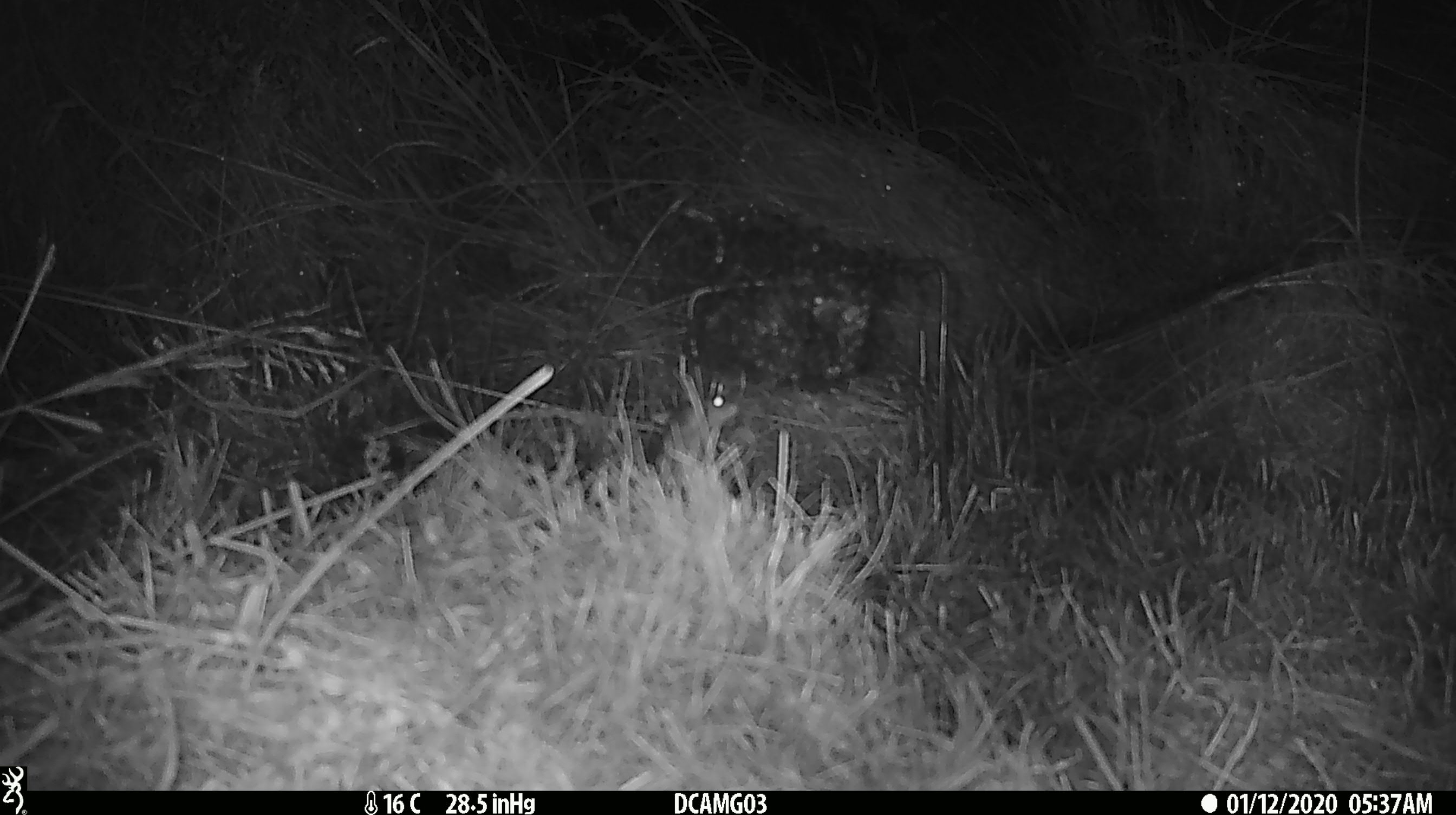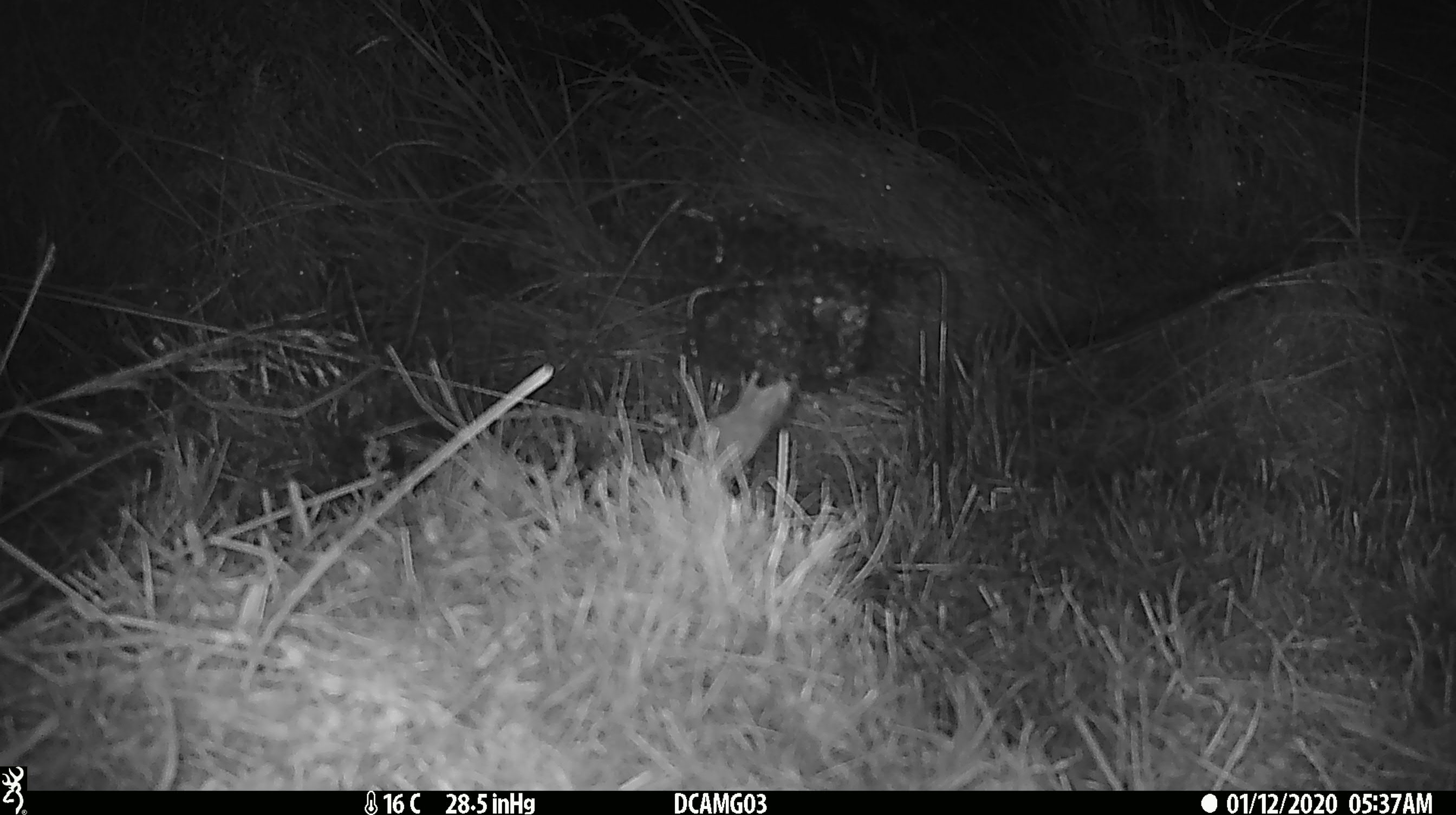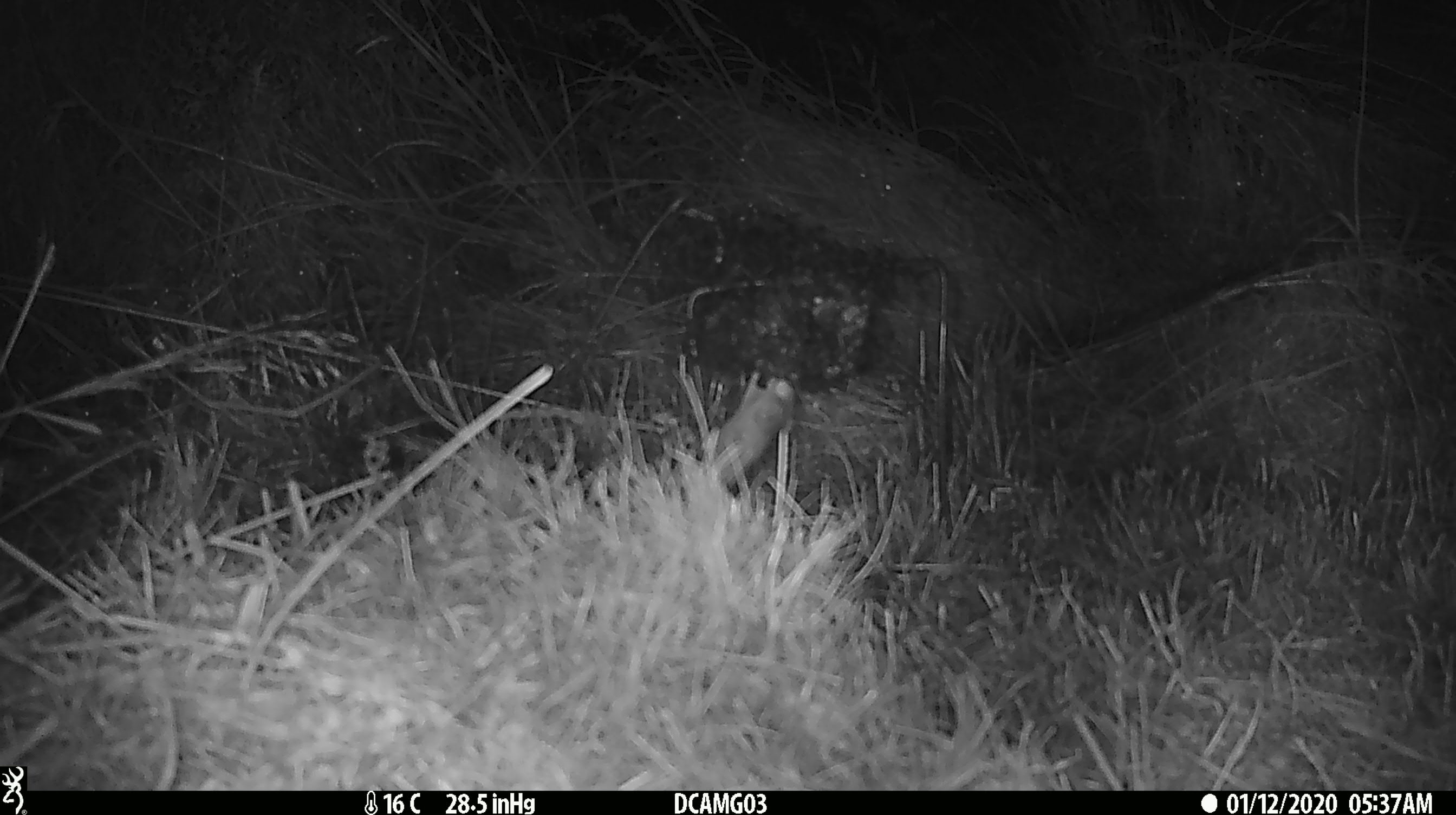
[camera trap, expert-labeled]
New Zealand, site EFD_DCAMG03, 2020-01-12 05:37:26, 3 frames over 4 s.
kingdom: Animalia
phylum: Chordata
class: Mammalia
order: Rodentia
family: Muridae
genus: Mus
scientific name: Mus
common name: mouse